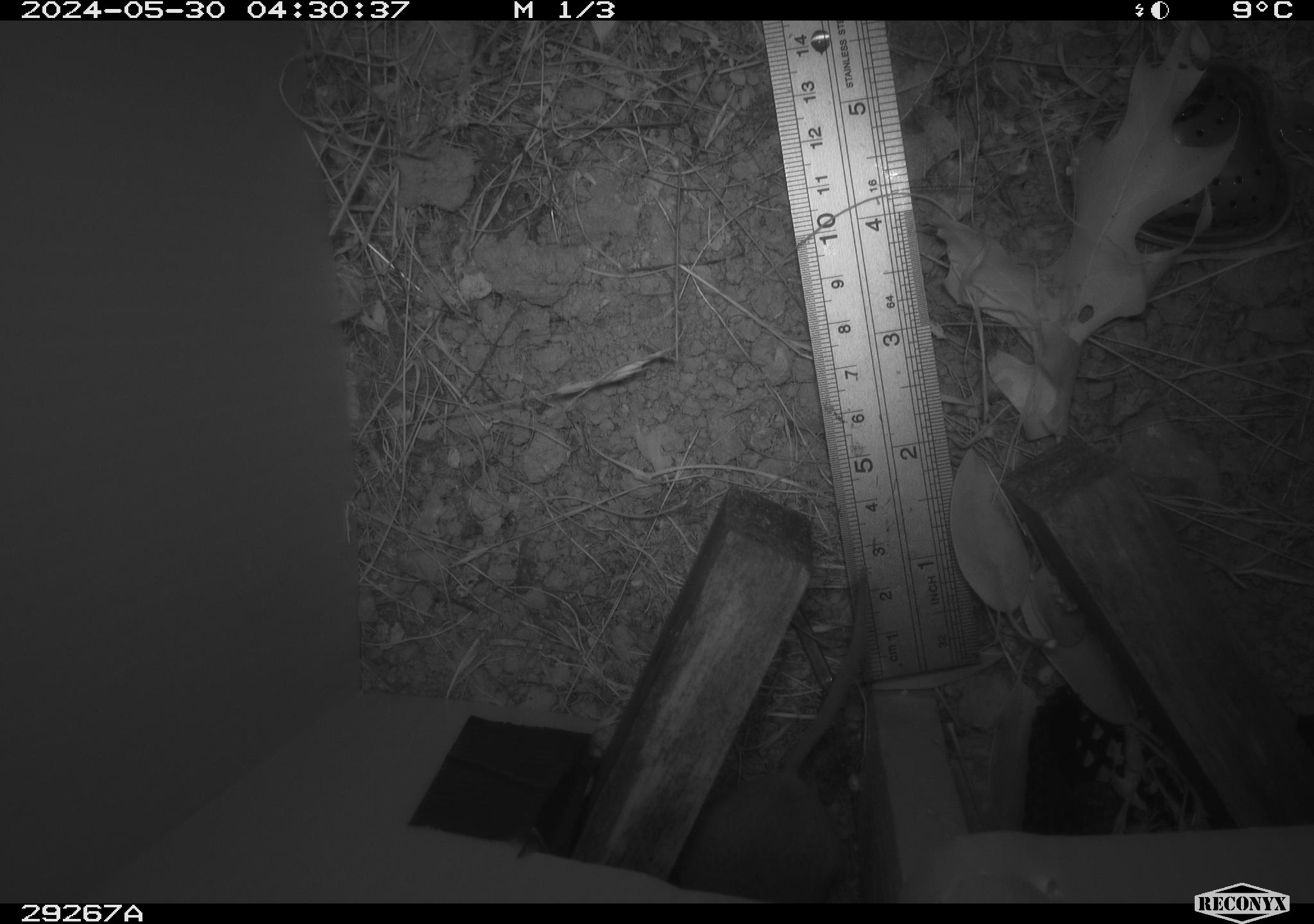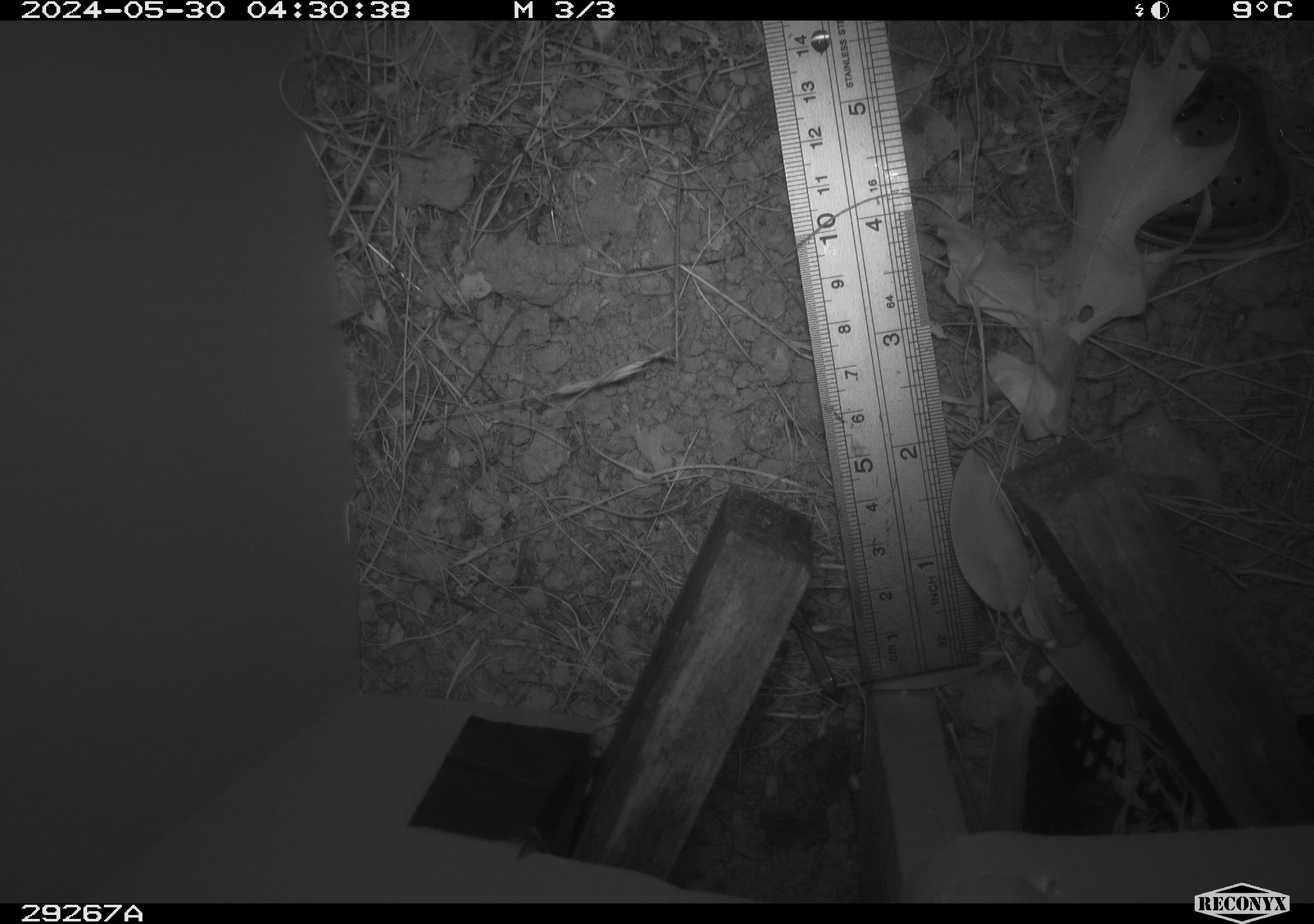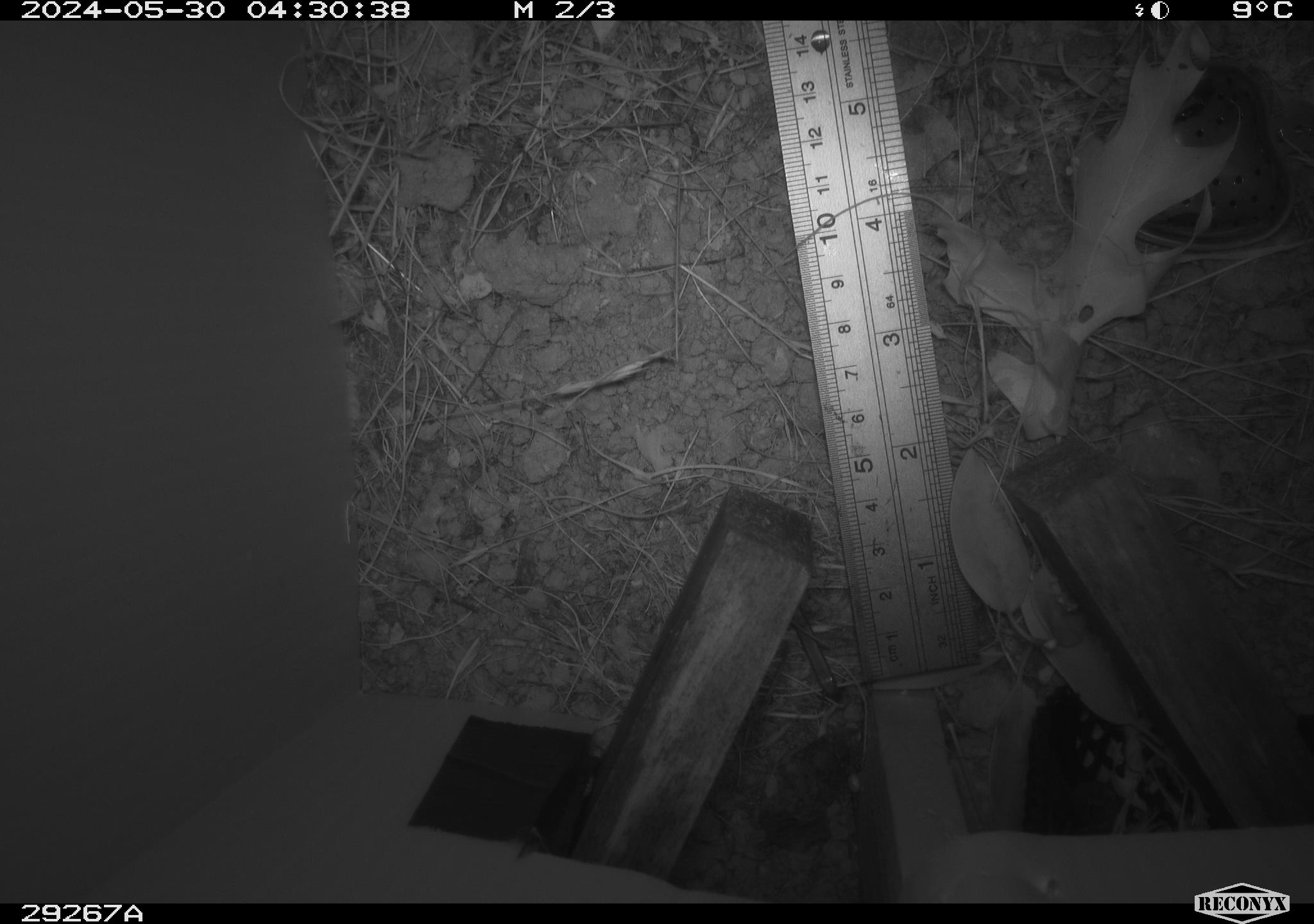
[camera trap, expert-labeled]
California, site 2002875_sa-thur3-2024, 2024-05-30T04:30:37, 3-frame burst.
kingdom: Animalia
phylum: Chordata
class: Mammalia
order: Rodentia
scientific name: Rodentia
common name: rodent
Rodent (Rodentia).